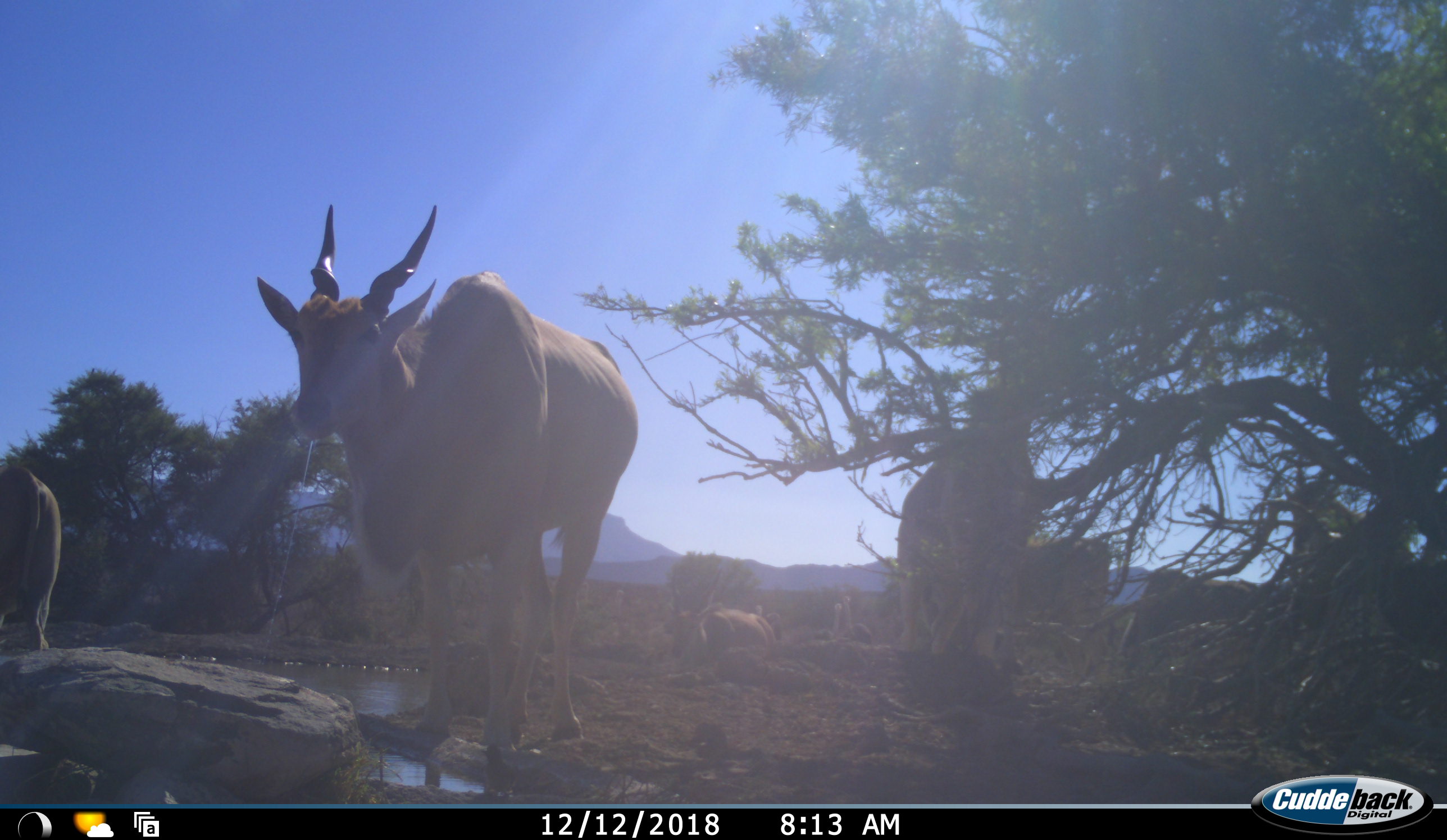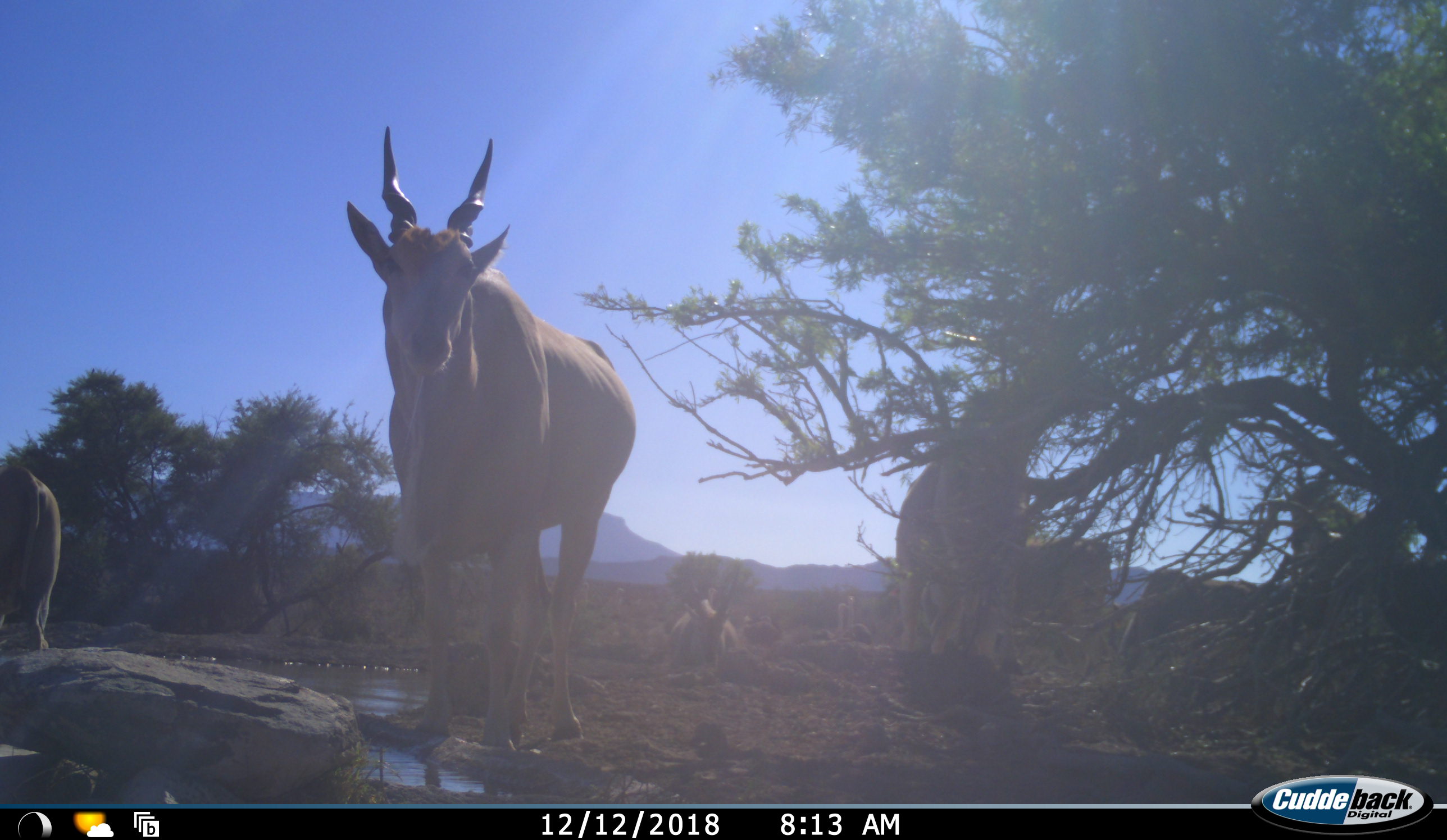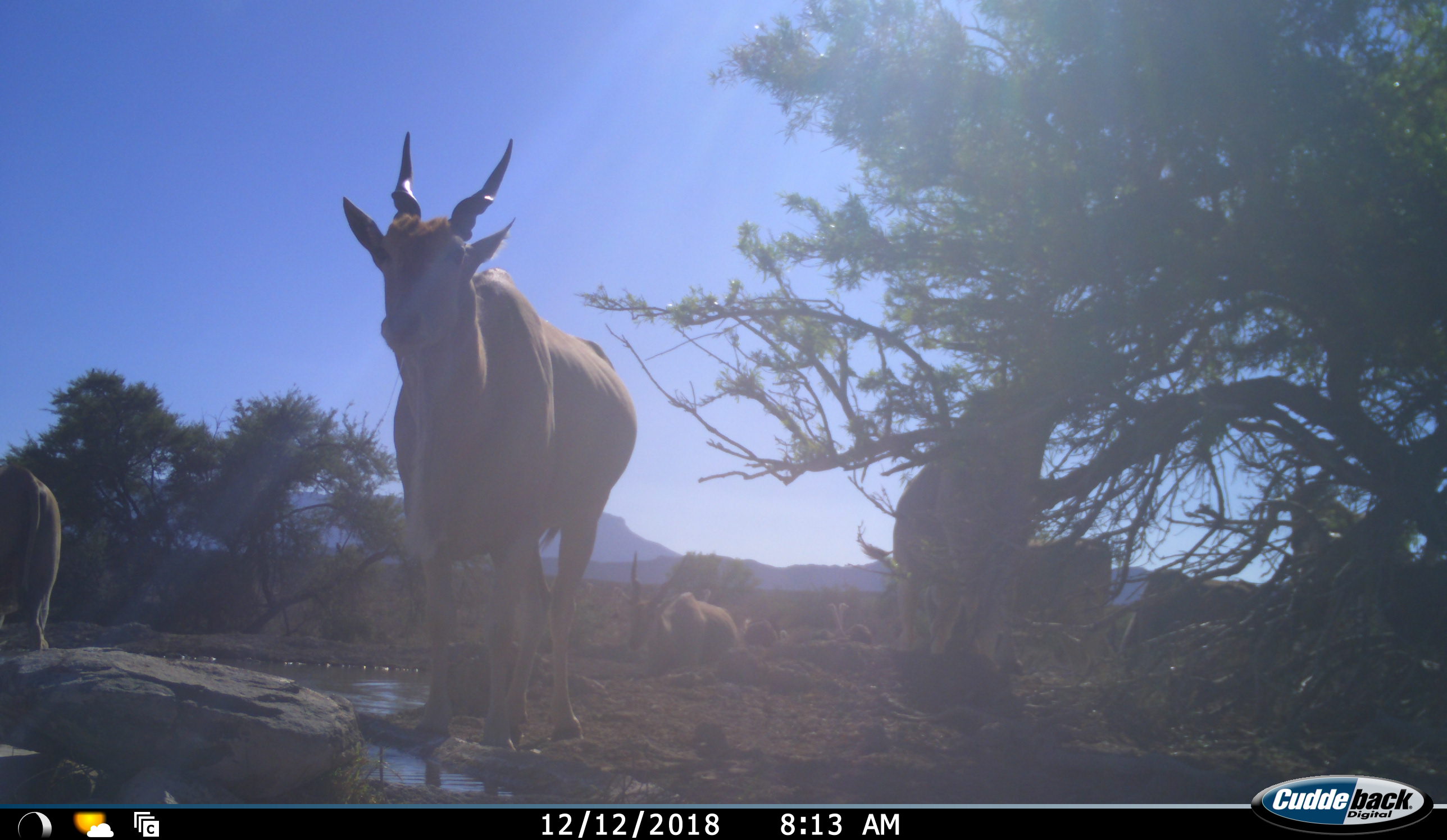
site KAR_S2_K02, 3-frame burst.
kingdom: Animalia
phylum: Chordata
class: Mammalia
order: Artiodactyla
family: Bovidae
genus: Tragelaphus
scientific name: Tragelaphus oryx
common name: eland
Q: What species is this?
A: Eland (Tragelaphus oryx).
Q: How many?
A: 6.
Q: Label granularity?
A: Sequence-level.